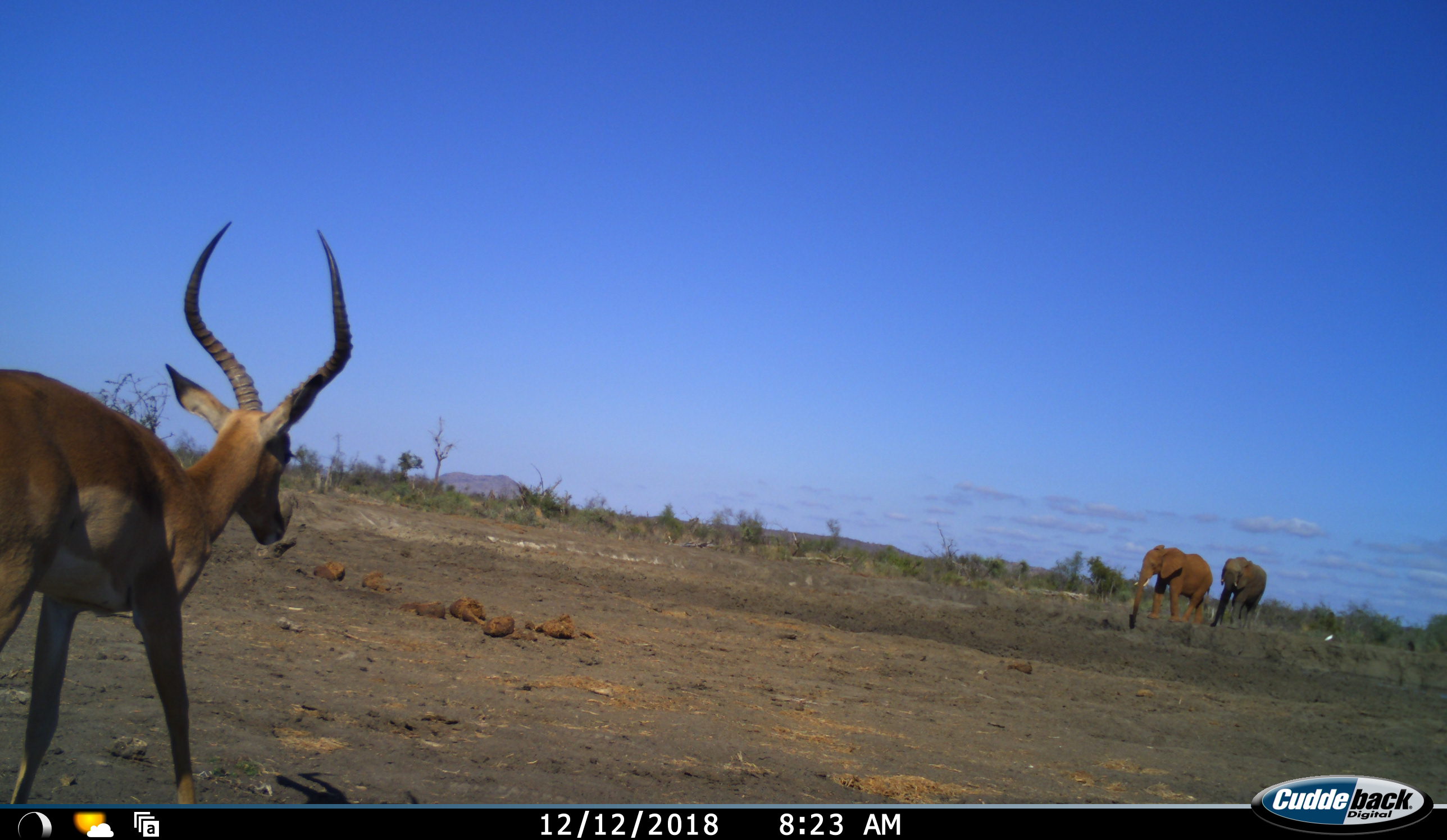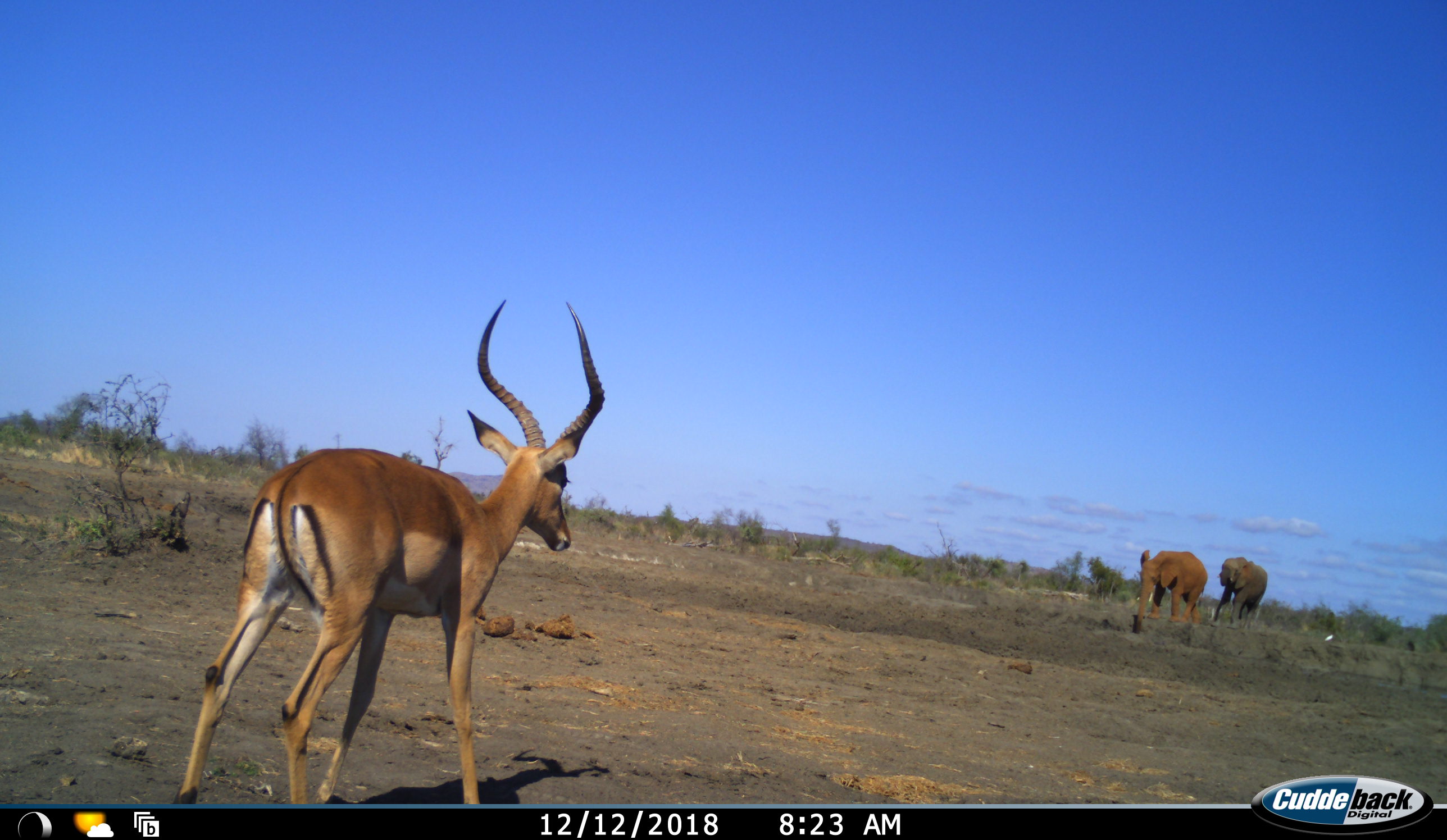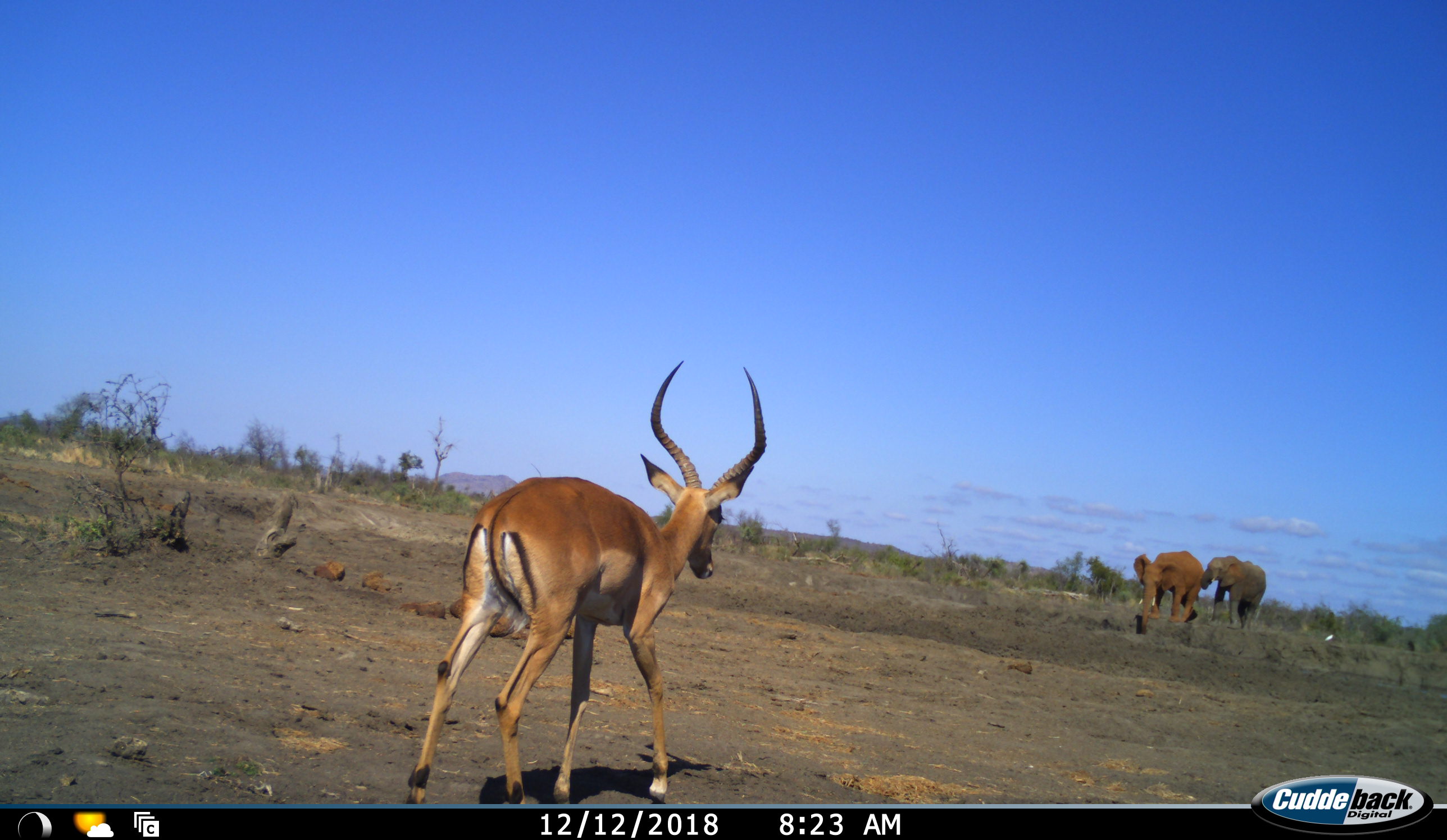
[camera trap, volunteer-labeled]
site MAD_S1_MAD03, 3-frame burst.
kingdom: Animalia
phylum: Chordata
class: Mammalia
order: Proboscidea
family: Elephantidae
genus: Loxodonta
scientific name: Loxodonta africana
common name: african bush elephant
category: elephant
Elephant (african bush elephant) (Loxodonta africana), count 2. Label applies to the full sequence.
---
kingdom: Animalia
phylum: Chordata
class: Mammalia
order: Artiodactyla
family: Bovidae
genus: Aepyceros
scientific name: Aepyceros melampus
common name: impala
Impala (Aepyceros melampus), count 1. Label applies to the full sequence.